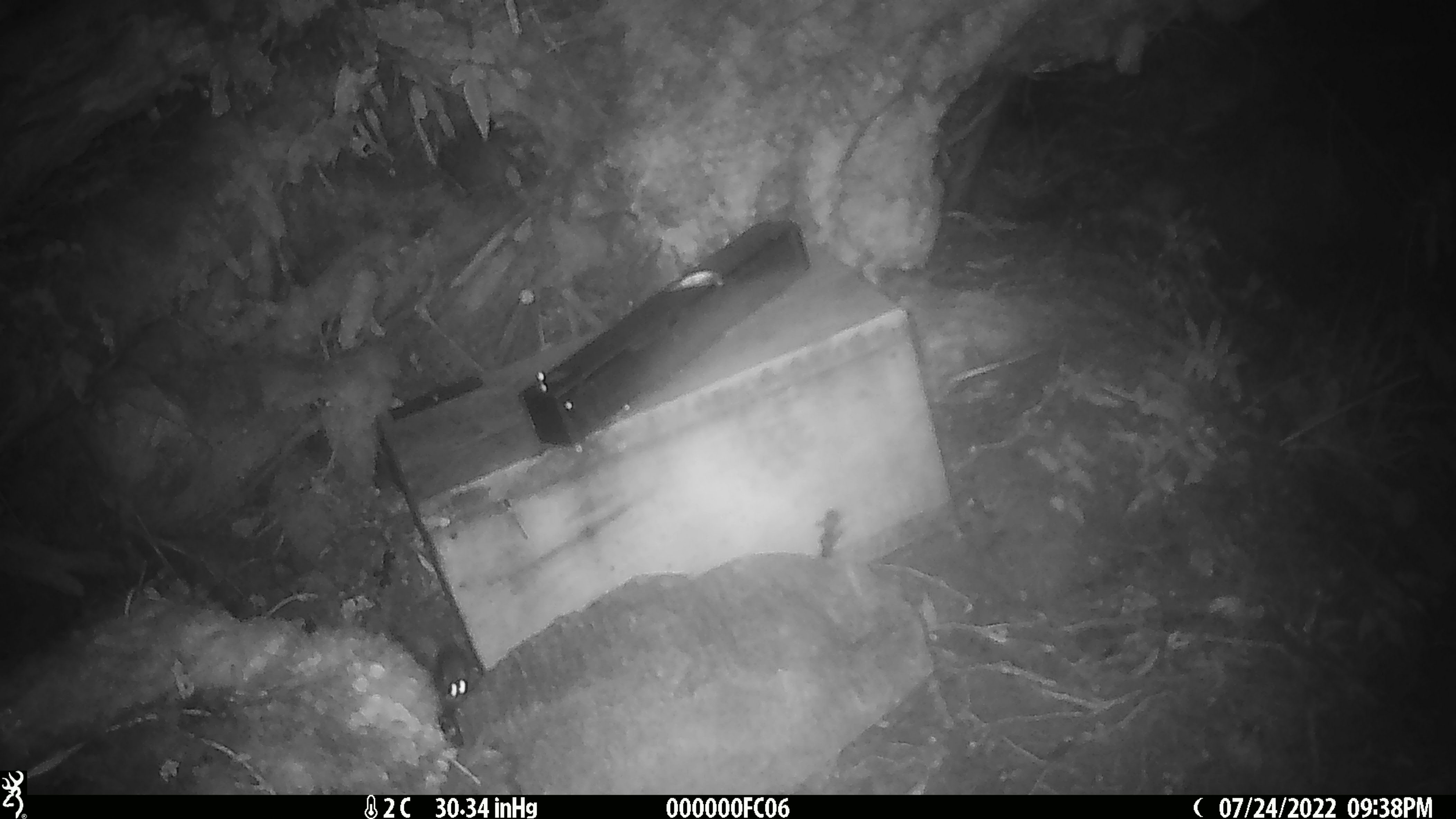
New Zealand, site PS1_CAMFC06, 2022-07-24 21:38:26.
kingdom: Animalia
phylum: Chordata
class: Mammalia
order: Rodentia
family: Muridae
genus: Mus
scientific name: Mus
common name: mouse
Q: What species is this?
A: Mouse (Mus).